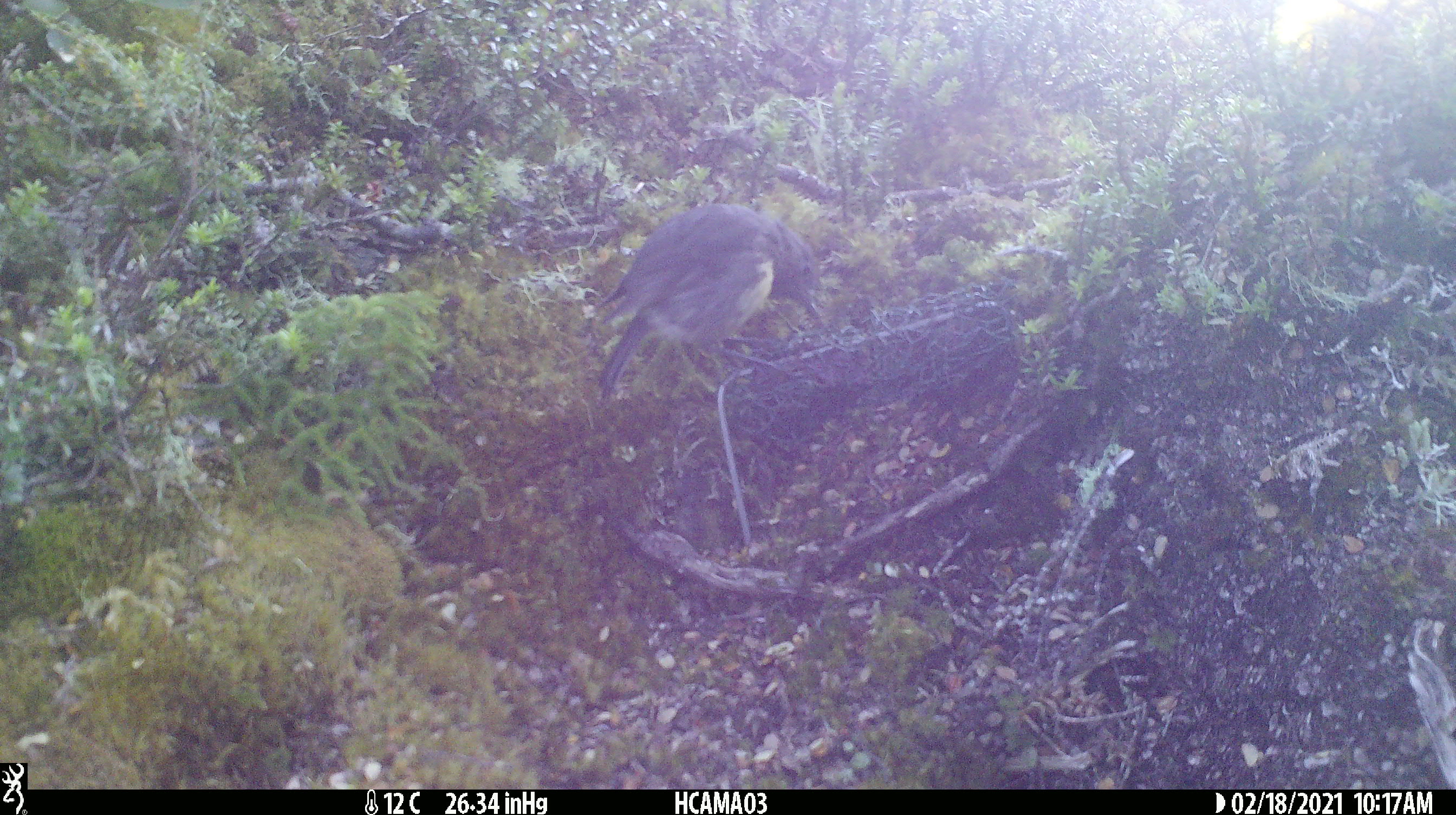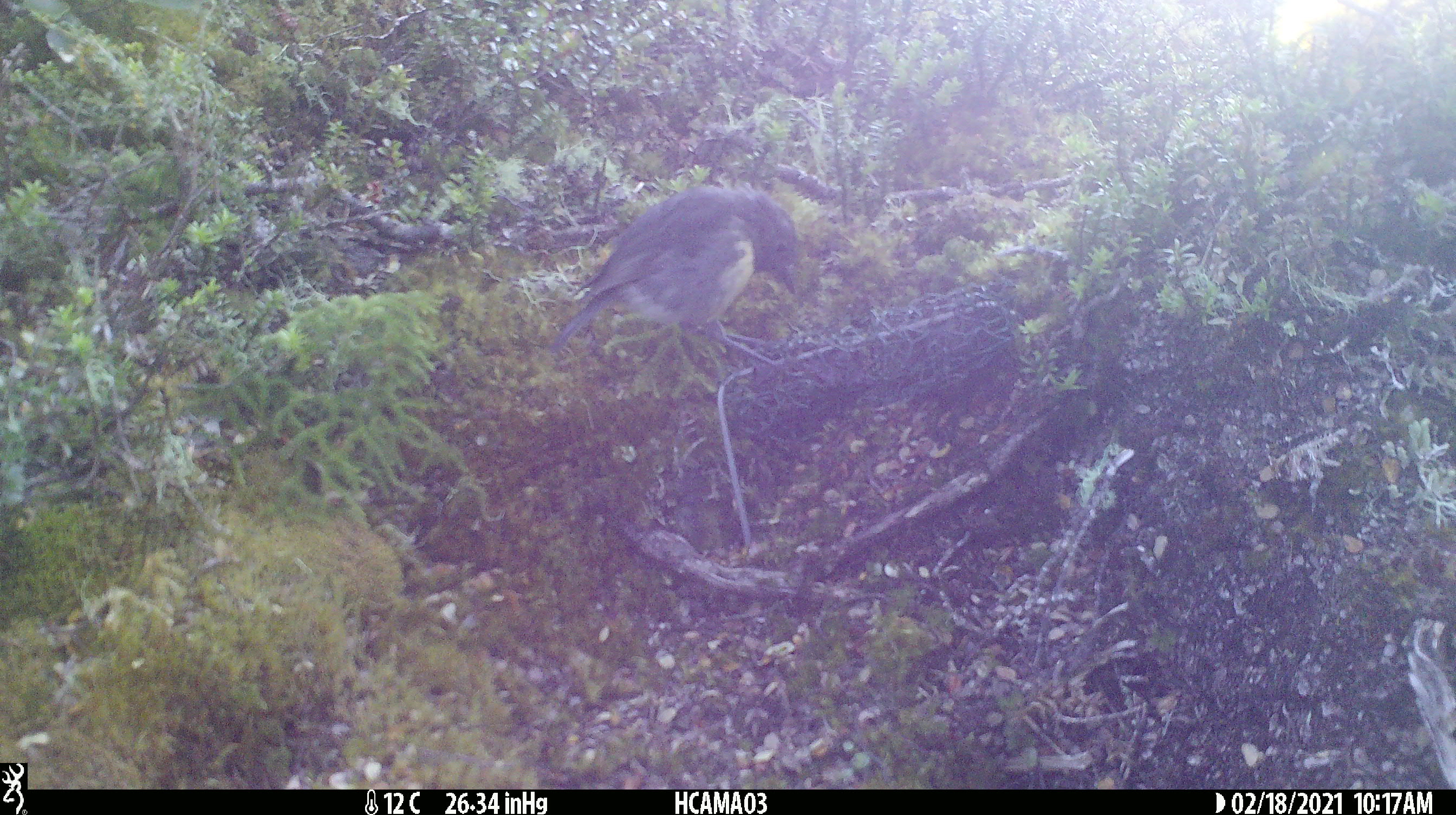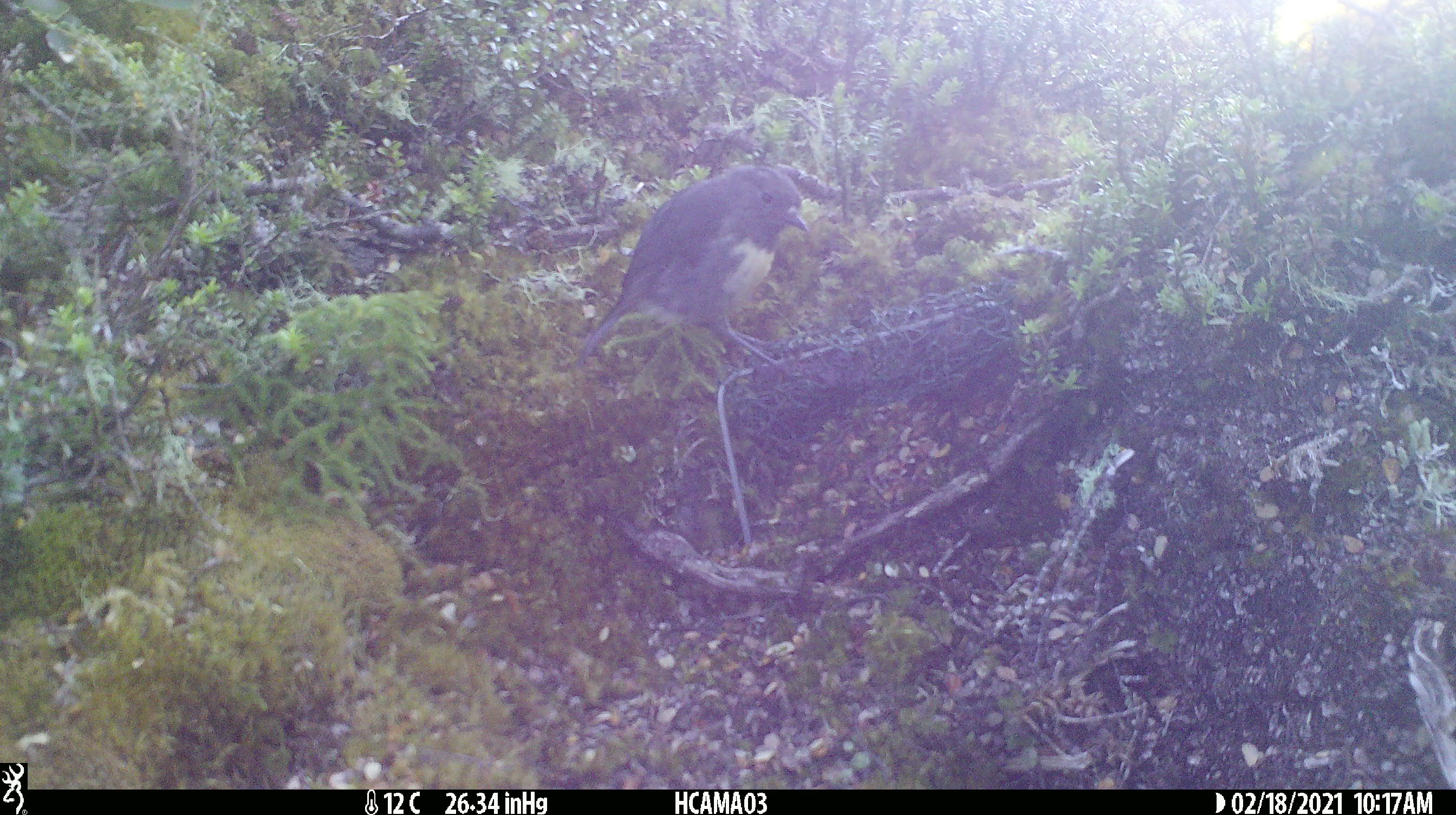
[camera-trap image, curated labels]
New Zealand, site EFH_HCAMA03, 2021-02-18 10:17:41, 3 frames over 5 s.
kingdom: Animalia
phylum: Chordata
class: Aves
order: Passeriformes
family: Petroicidae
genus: Petroica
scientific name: Petroica australis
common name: new zealand robin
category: robin